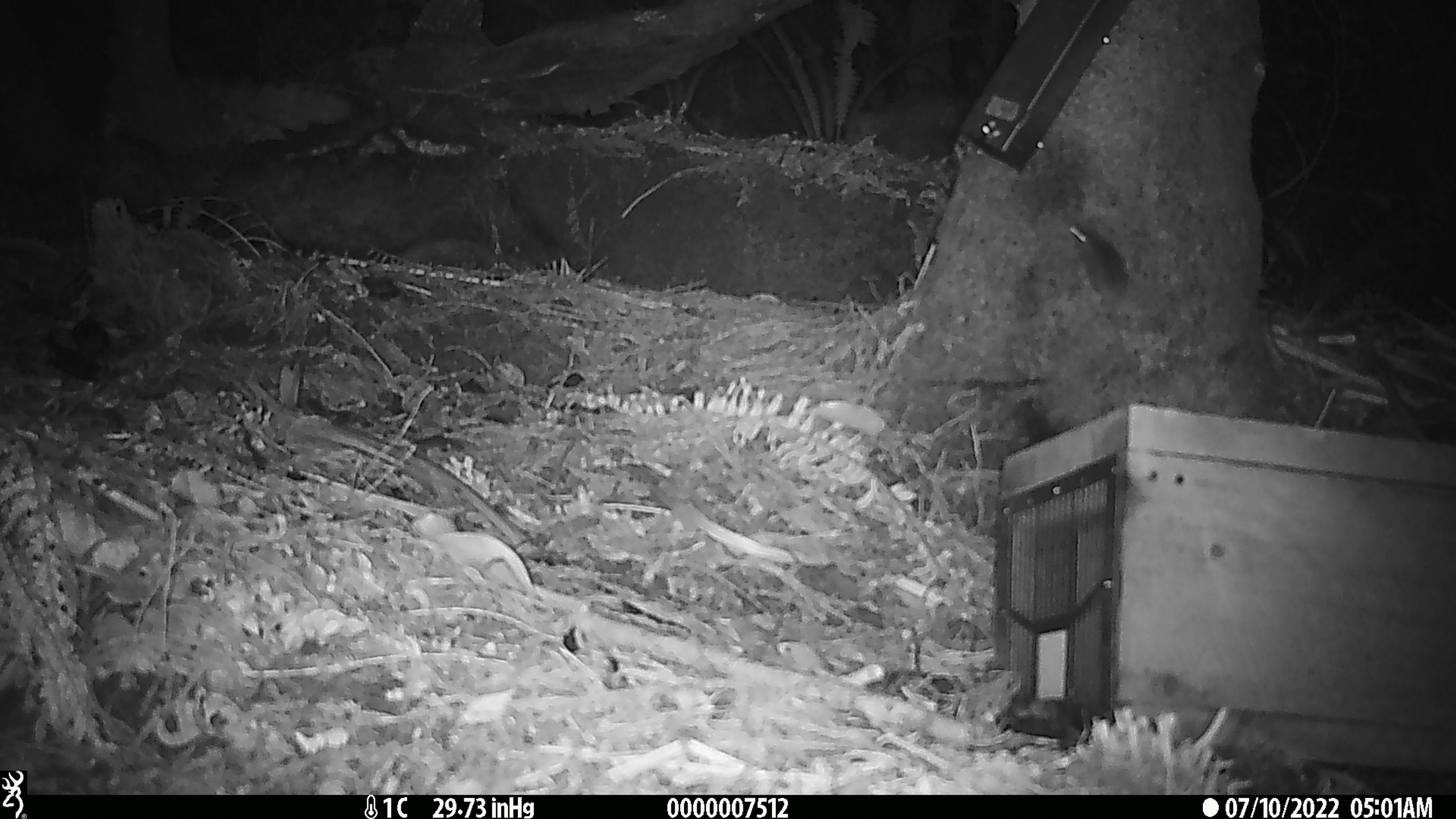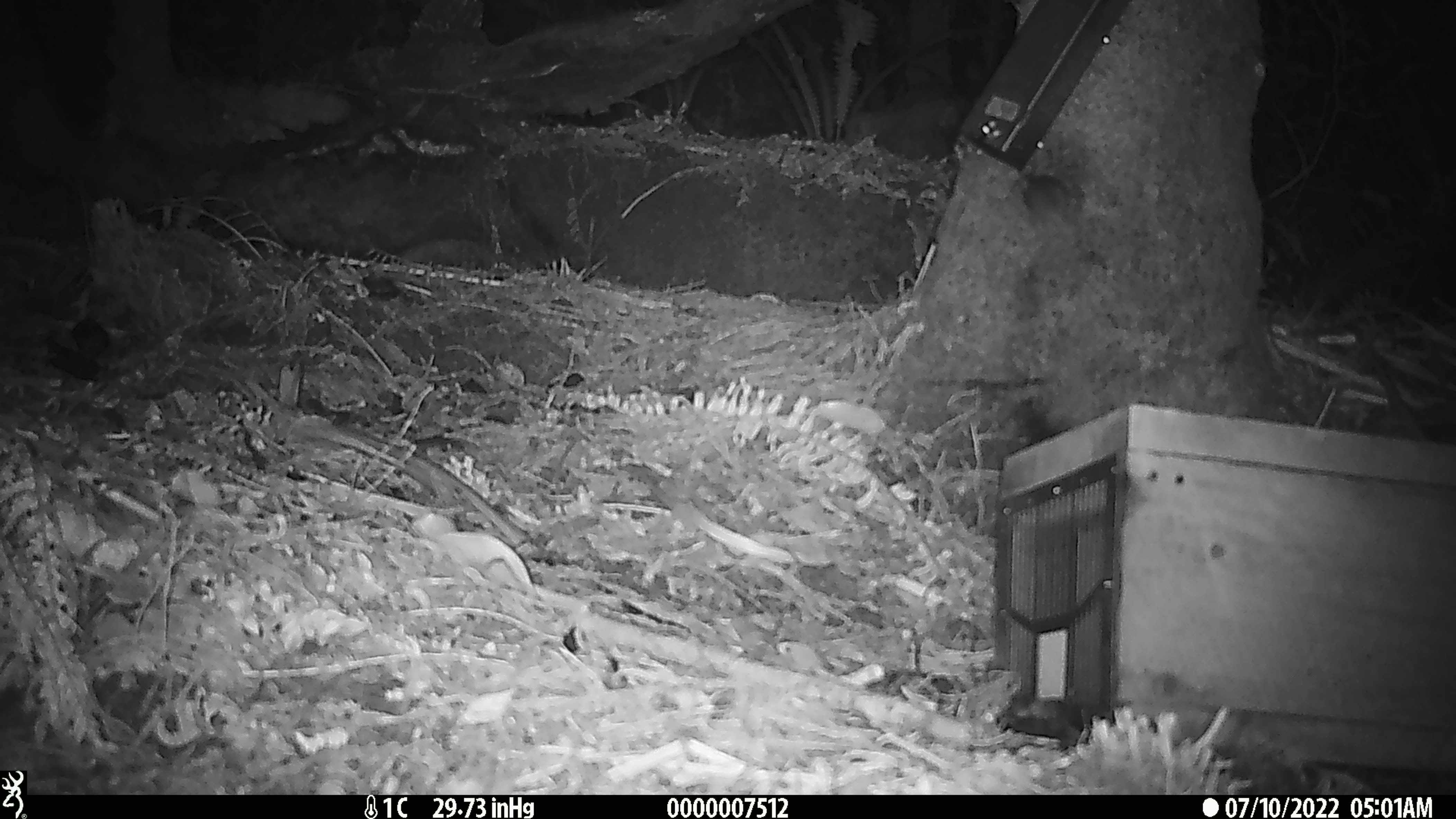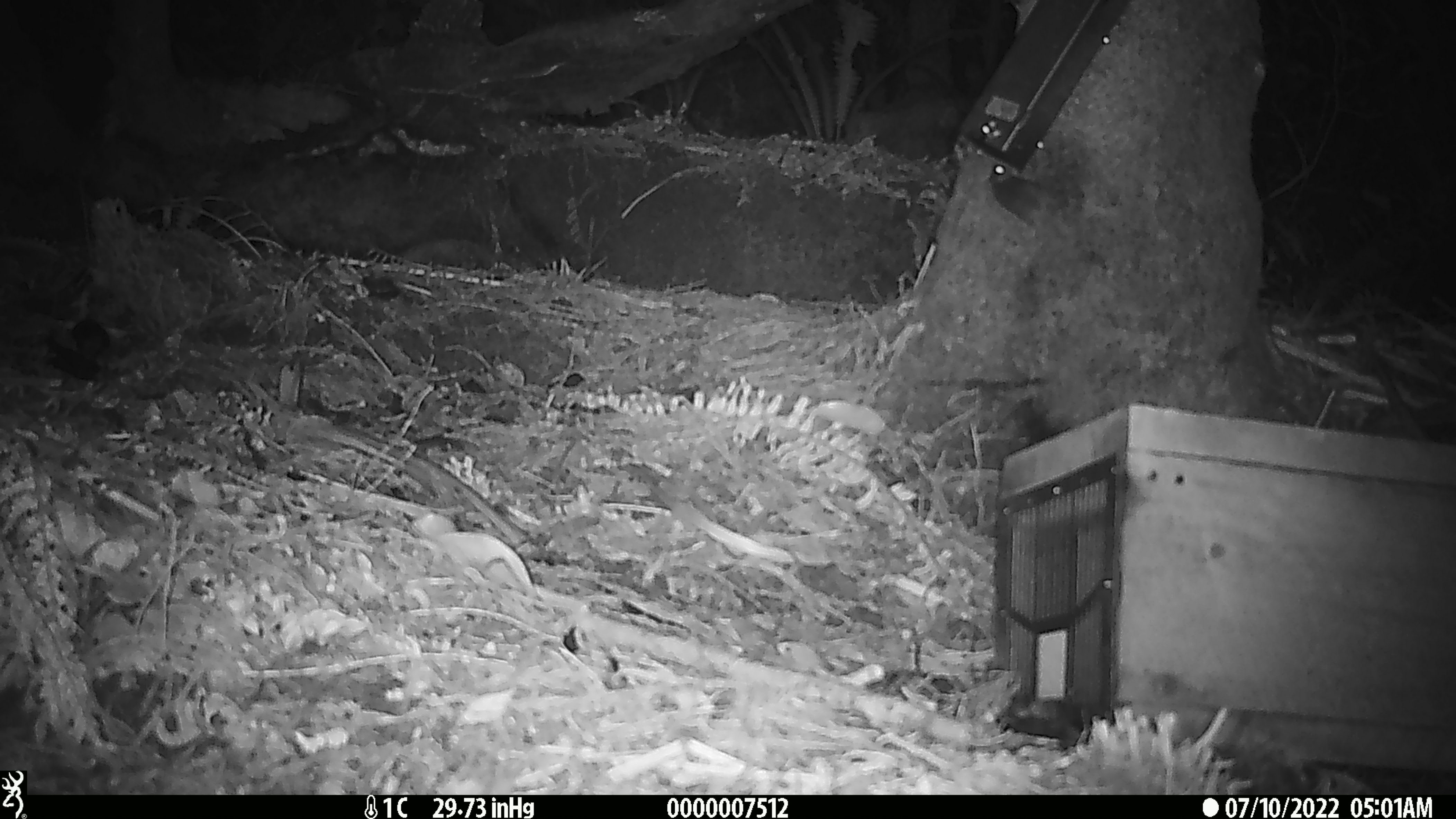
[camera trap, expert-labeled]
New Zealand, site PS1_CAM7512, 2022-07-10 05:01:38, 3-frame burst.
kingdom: Animalia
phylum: Chordata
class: Mammalia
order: Rodentia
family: Muridae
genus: Mus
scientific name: Mus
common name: mouse